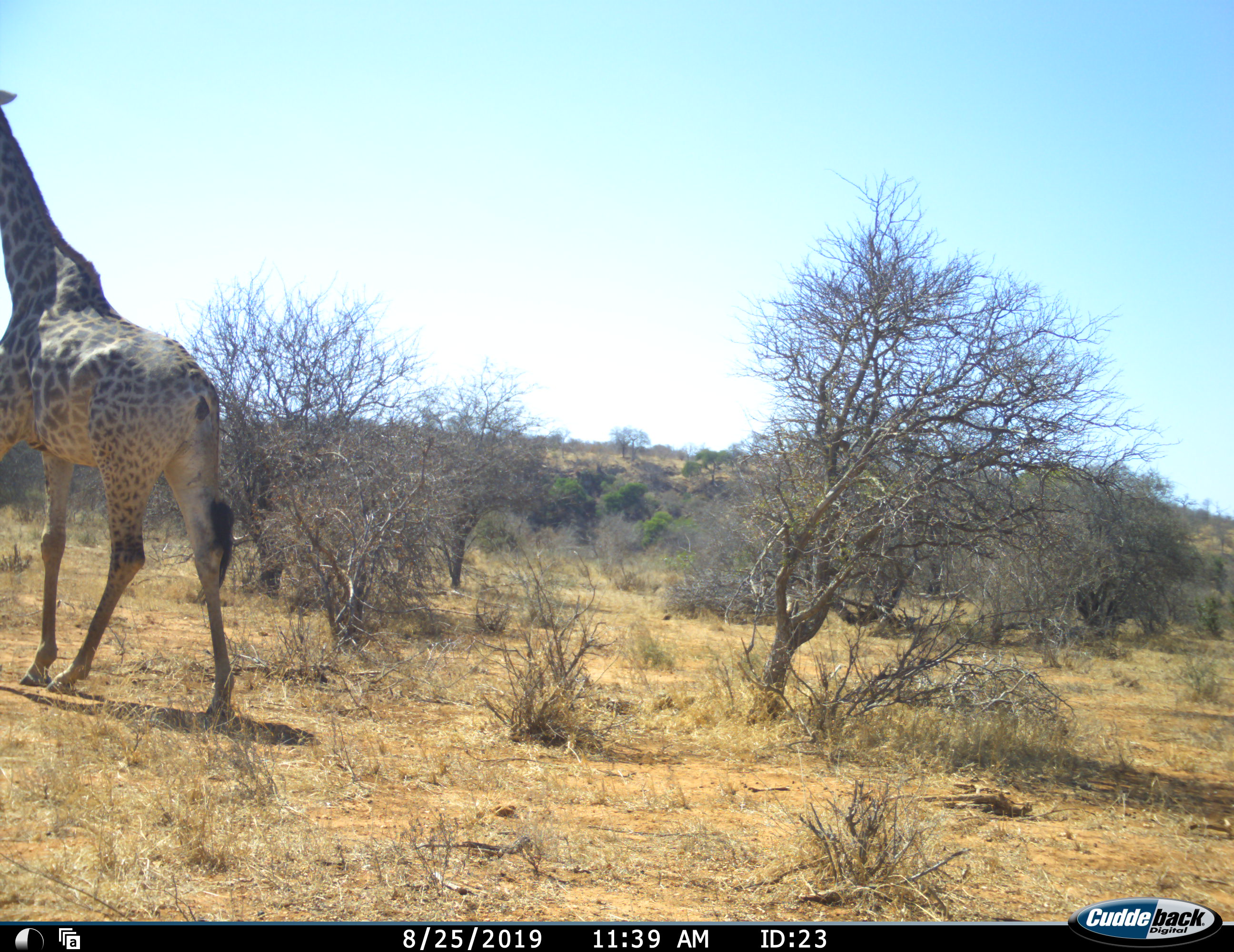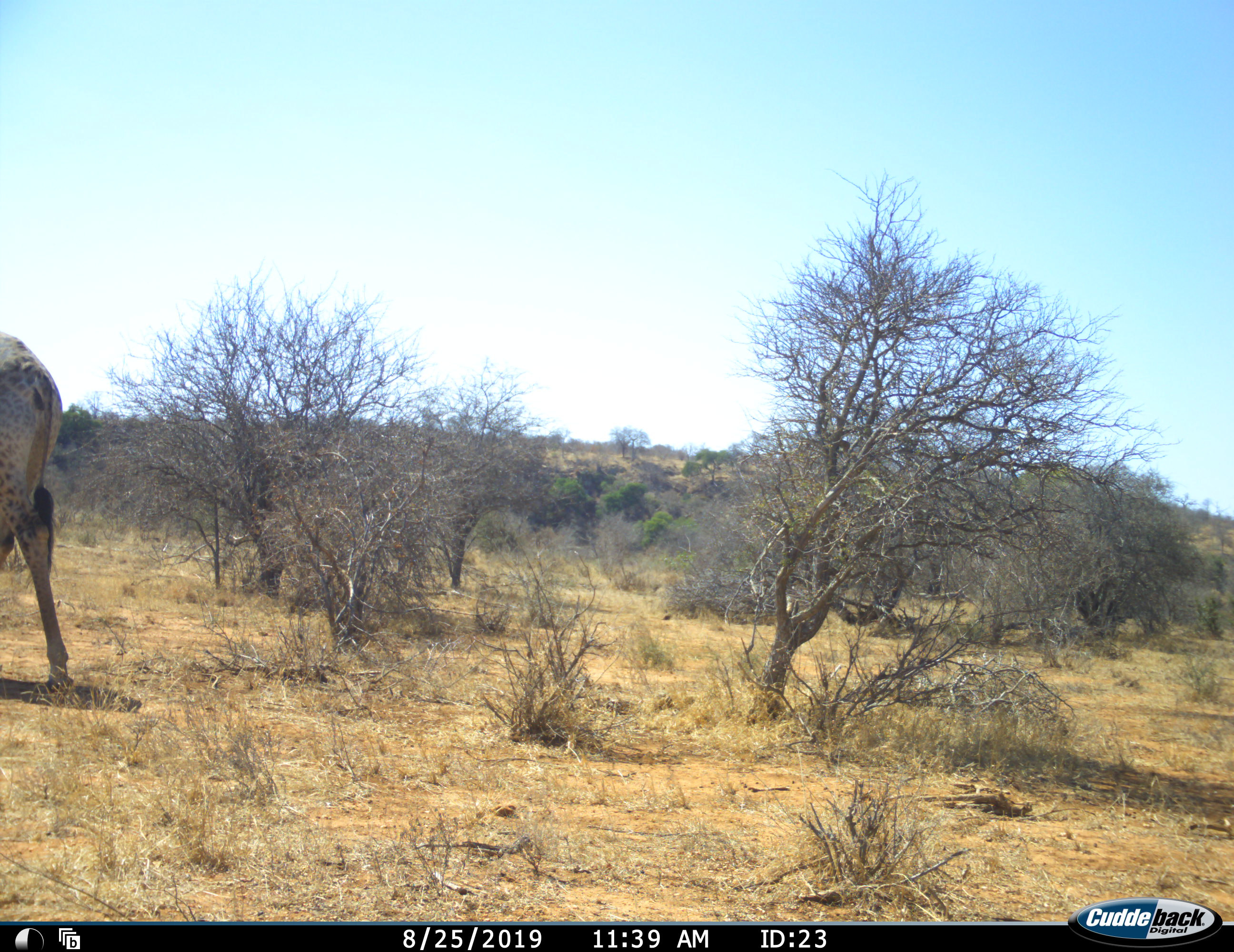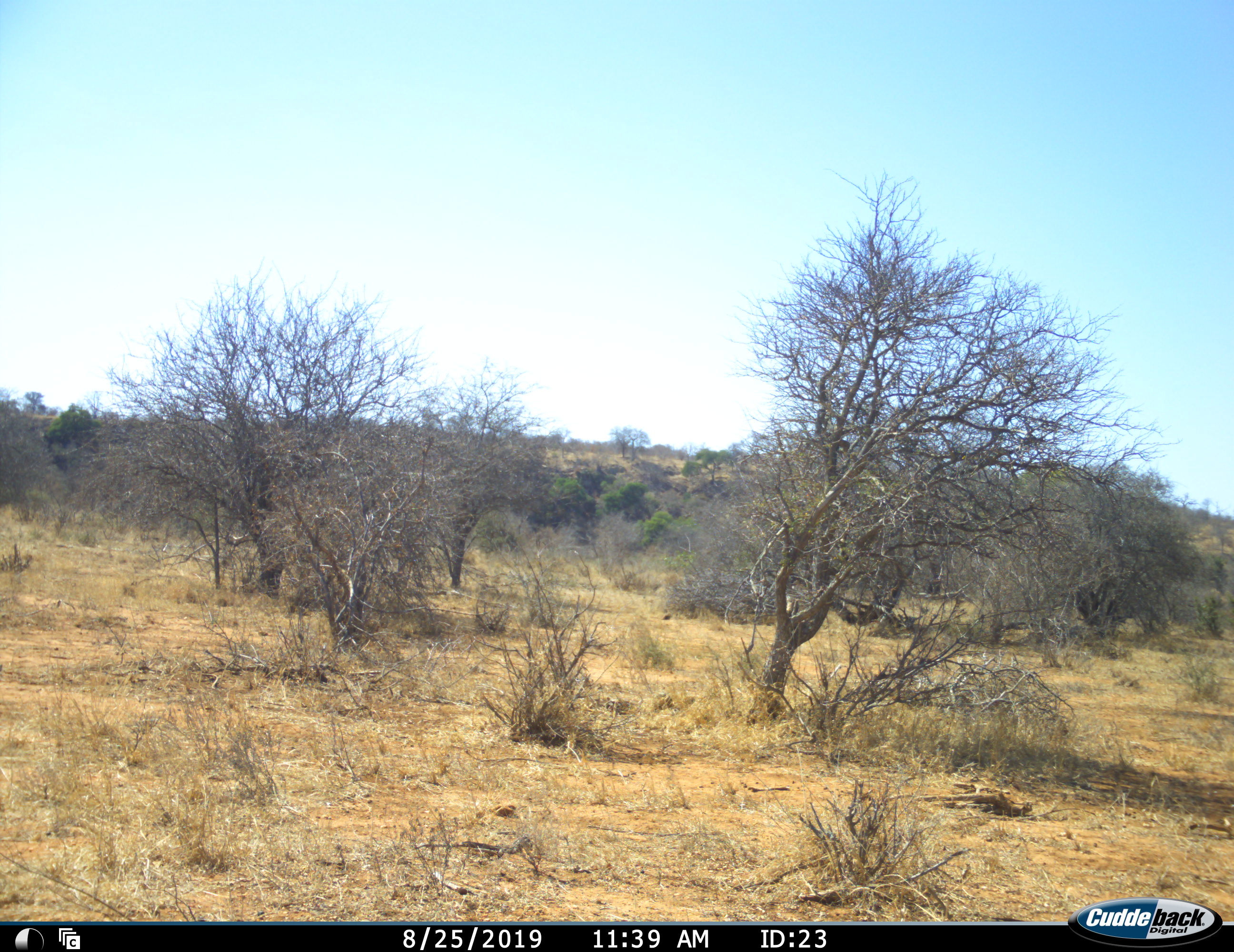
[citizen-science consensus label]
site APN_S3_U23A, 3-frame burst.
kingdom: Animalia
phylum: Chordata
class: Mammalia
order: Artiodactyla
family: Giraffidae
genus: Giraffa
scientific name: Giraffa camelopardalis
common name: giraffe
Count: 1.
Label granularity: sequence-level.